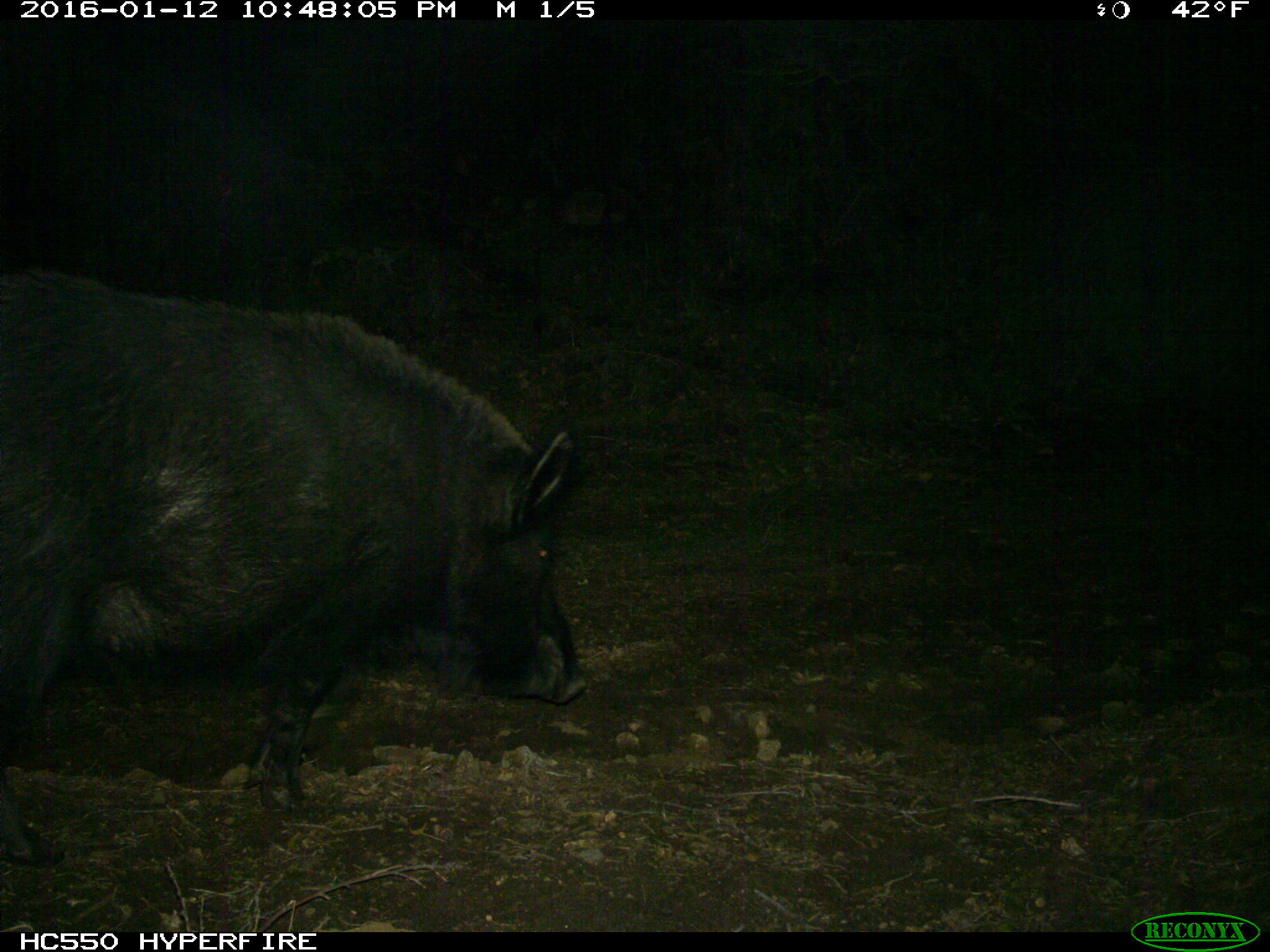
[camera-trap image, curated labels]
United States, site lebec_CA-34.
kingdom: Animalia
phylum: Chordata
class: Mammalia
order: Artiodactyla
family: Suidae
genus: Sus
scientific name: Sus scrofa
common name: wild boar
Sus scrofa (wild boar).